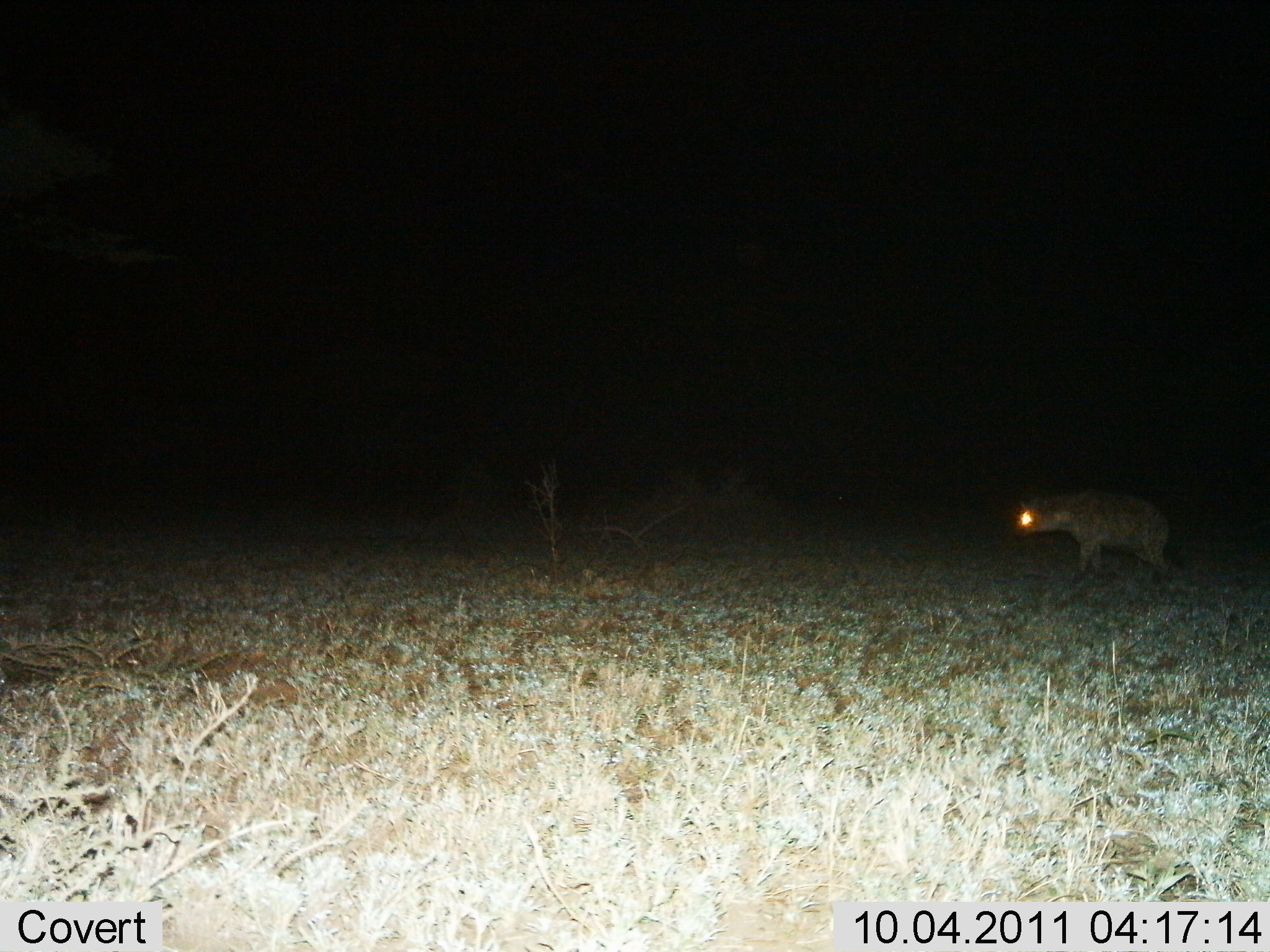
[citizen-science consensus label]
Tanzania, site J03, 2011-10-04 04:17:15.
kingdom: Animalia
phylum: Chordata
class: Mammalia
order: Carnivora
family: Hyaenidae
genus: Crocuta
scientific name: Crocuta crocuta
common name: spotted hyena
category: hyenaspotted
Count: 1.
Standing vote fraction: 40%.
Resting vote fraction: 0%.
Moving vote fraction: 60%.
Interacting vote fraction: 0%.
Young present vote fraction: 0%.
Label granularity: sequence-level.